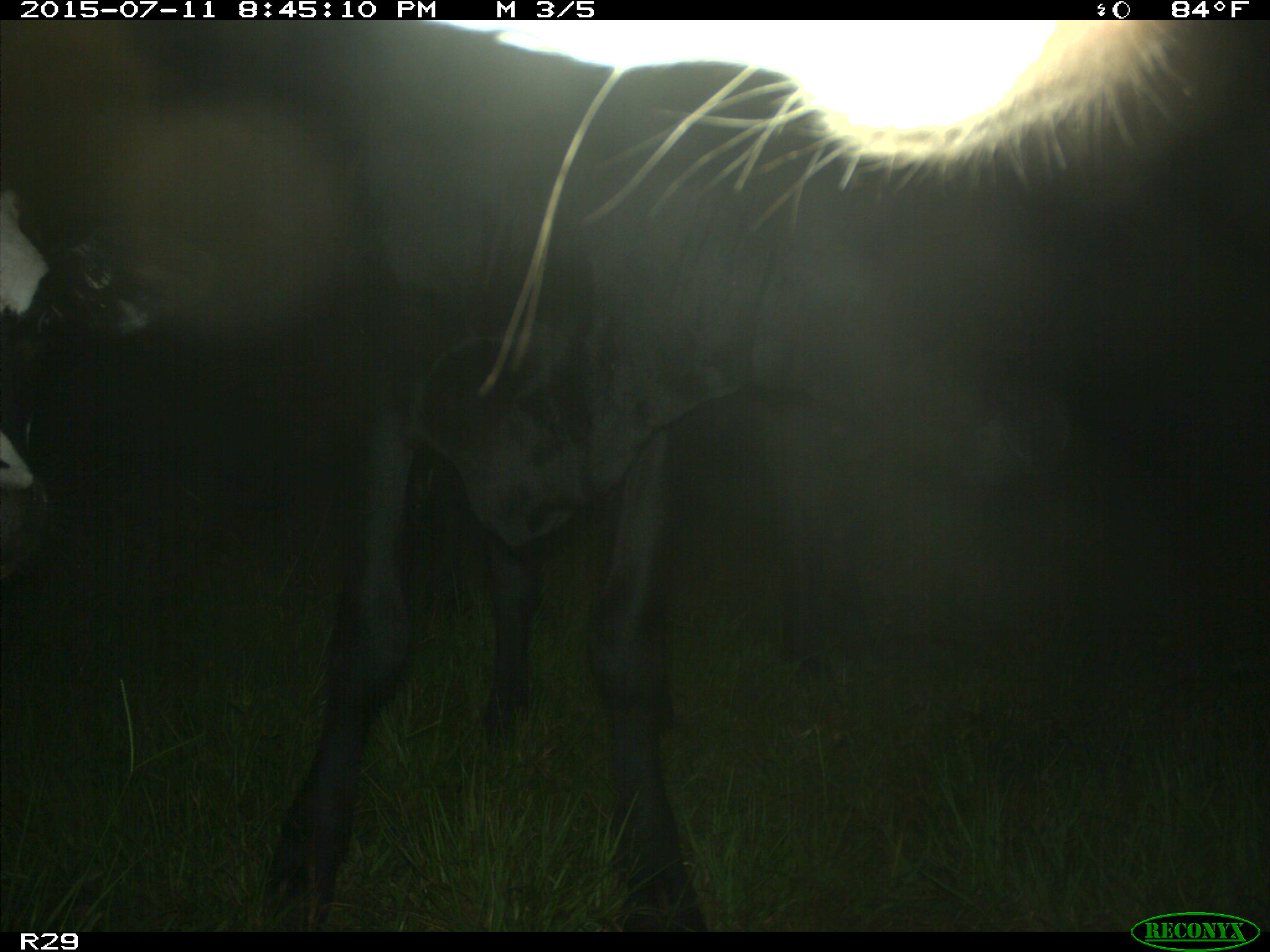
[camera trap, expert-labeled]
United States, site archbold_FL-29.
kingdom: Animalia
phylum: Chordata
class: Mammalia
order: Artiodactyla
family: Bovidae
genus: Bos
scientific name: Bos taurus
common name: domestic cow